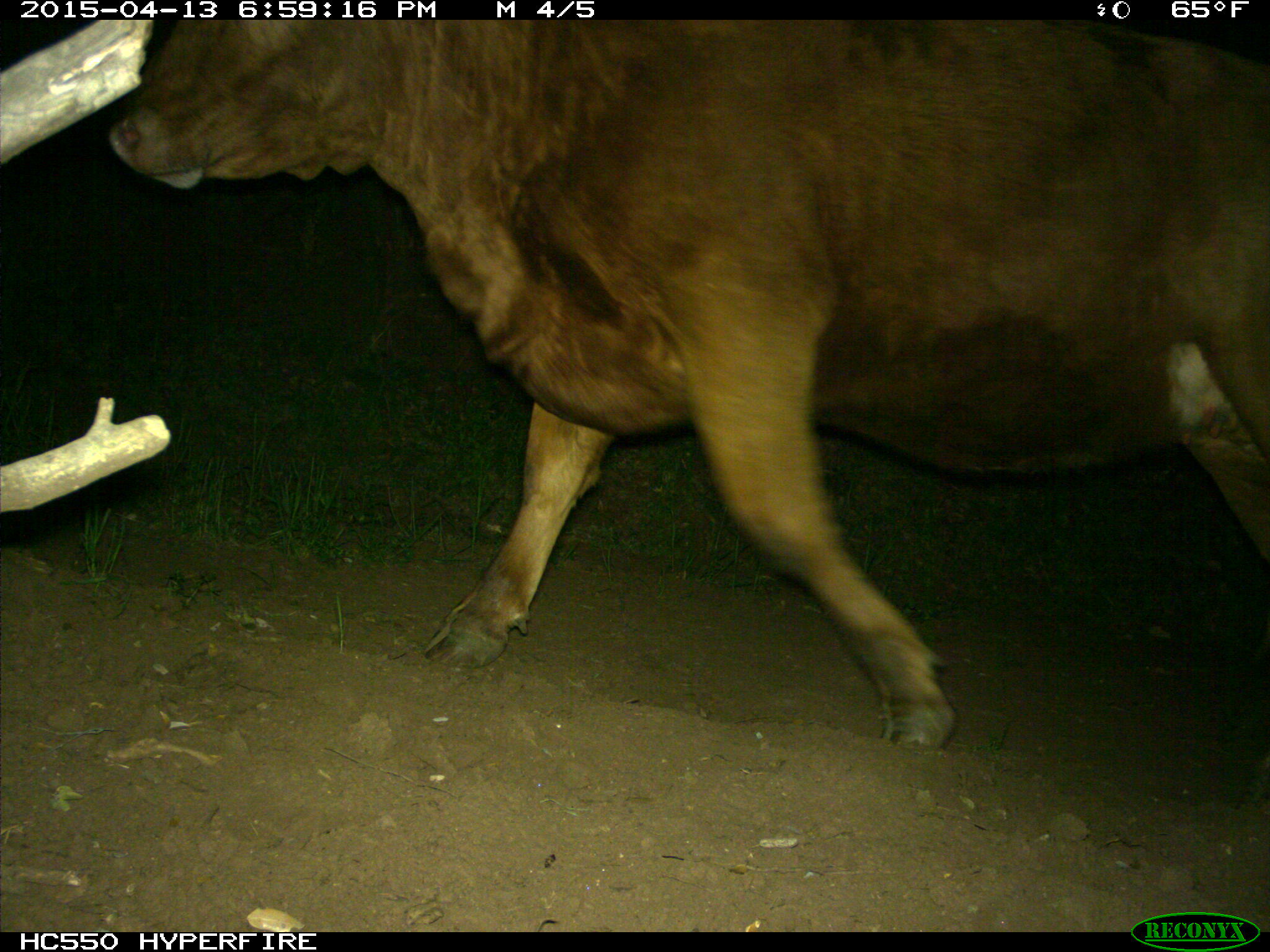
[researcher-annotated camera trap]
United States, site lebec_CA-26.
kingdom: Animalia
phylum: Chordata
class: Mammalia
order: Artiodactyla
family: Bovidae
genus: Bos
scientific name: Bos taurus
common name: domestic cow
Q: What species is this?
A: Bos taurus (domestic cow).